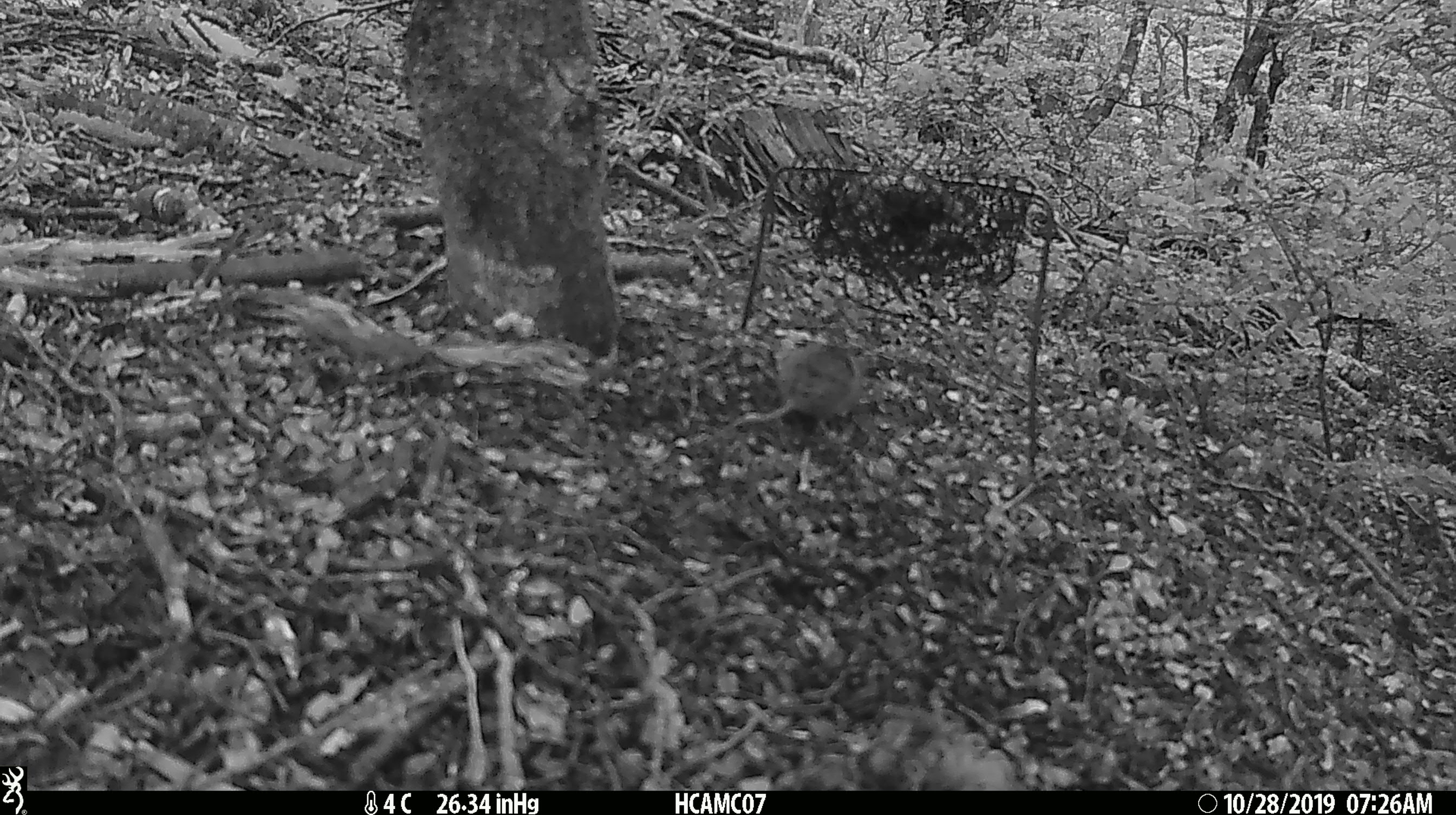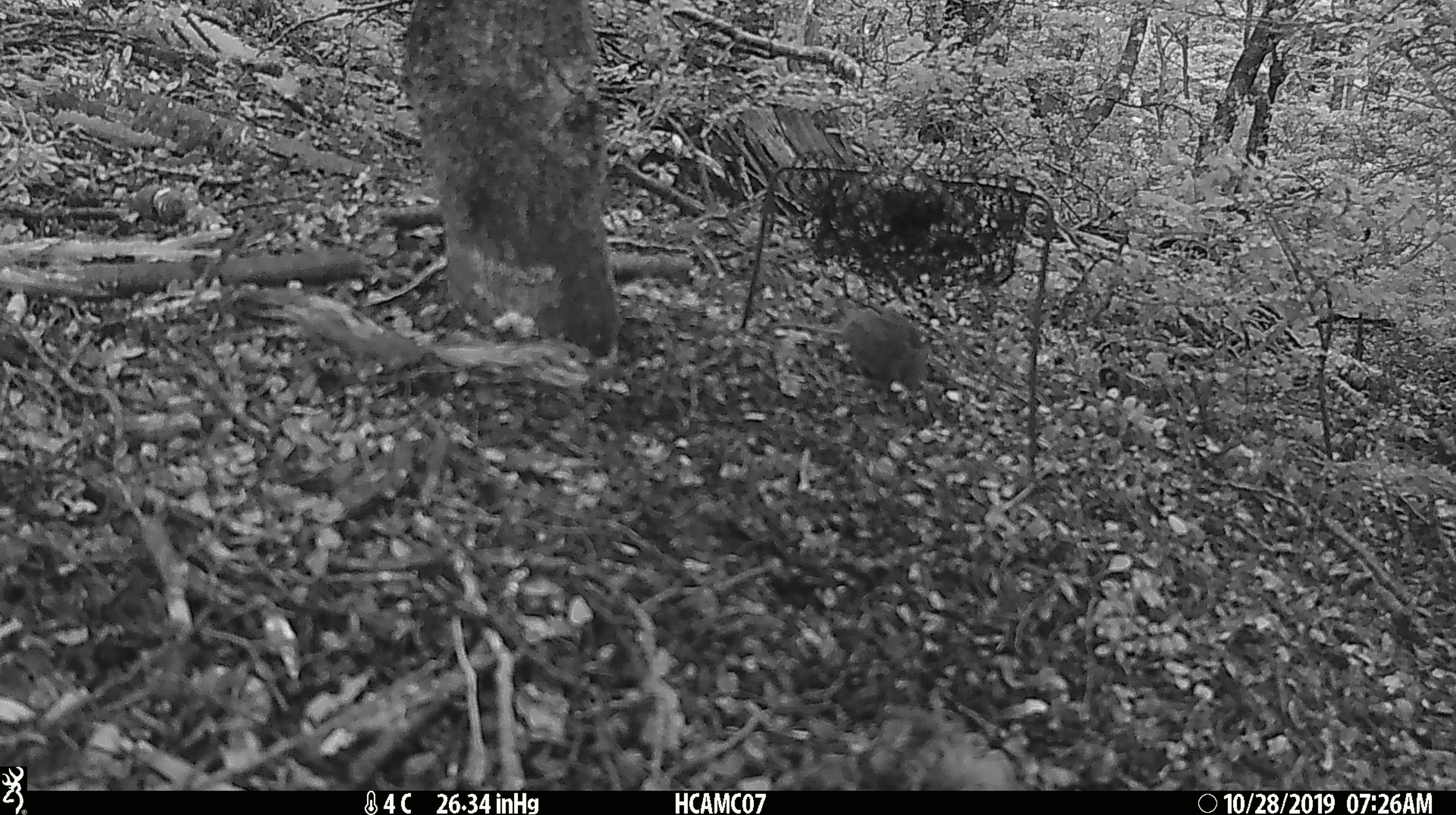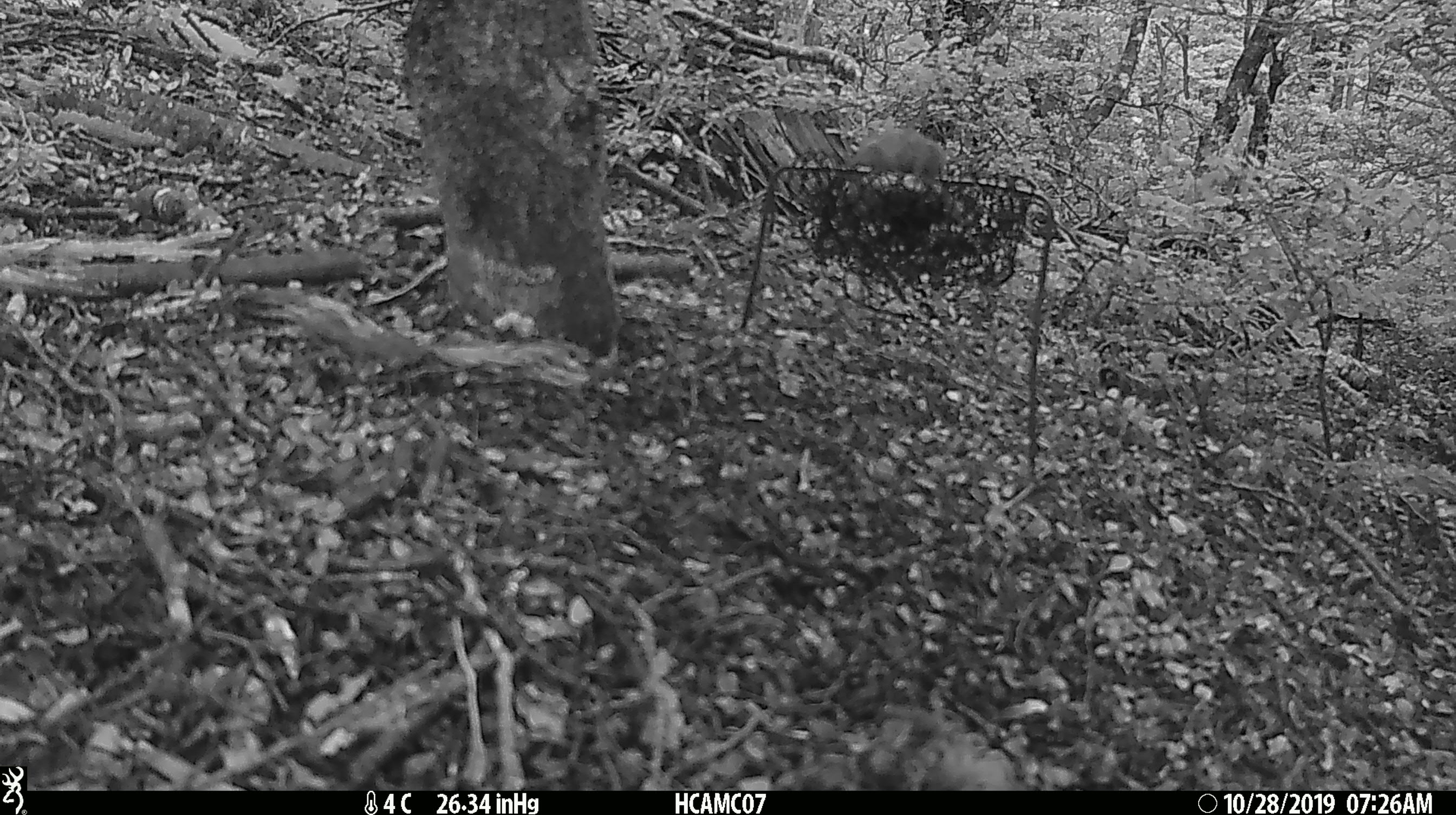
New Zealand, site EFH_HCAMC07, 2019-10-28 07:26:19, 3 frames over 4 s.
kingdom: Animalia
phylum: Chordata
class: Mammalia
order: Rodentia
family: Muridae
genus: Mus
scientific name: Mus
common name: mouse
Mouse (Mus).